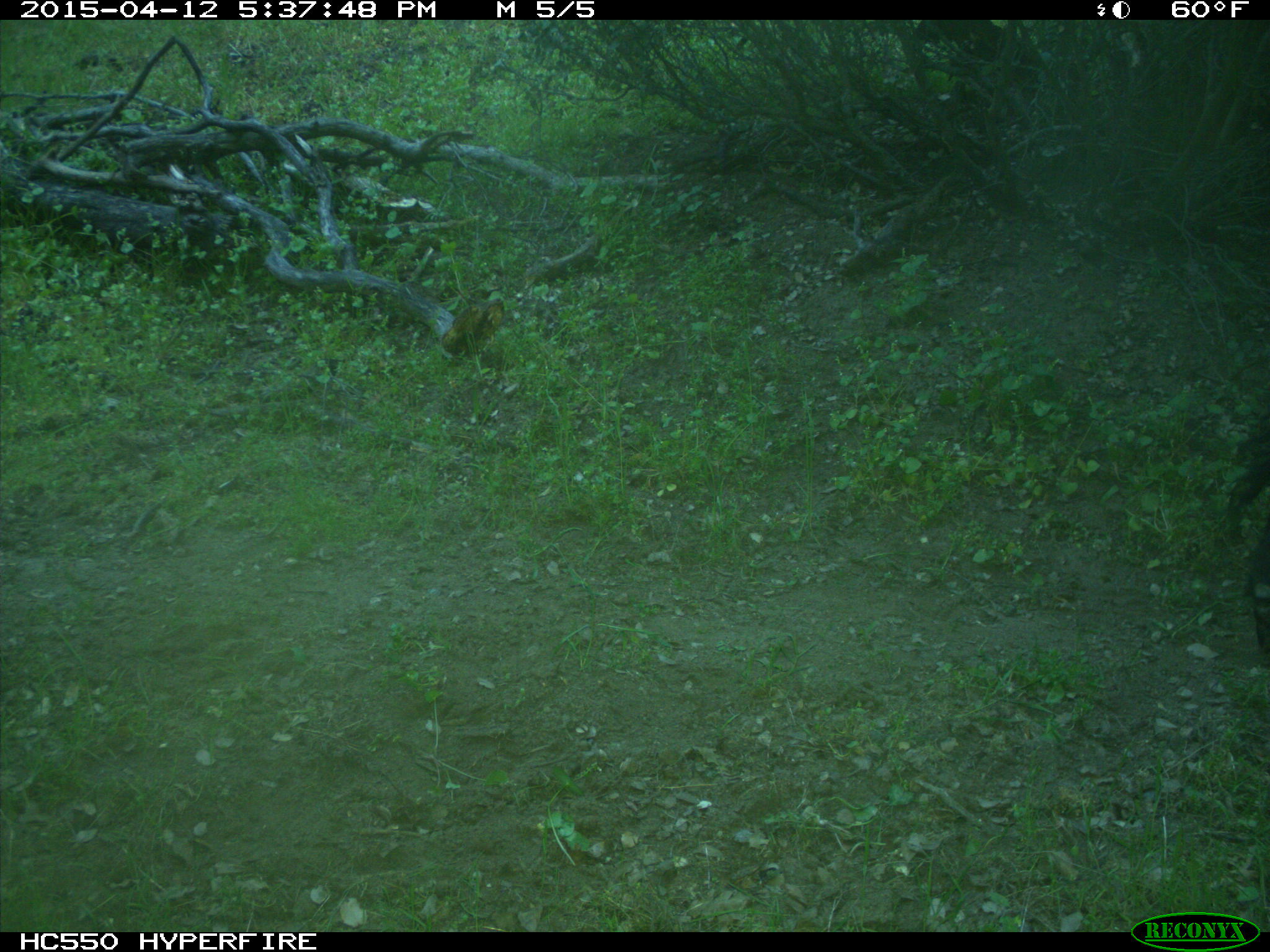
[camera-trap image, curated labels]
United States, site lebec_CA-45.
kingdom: Animalia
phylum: Chordata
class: Mammalia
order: Artiodactyla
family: Bovidae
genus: Bos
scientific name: Bos taurus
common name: domestic cow